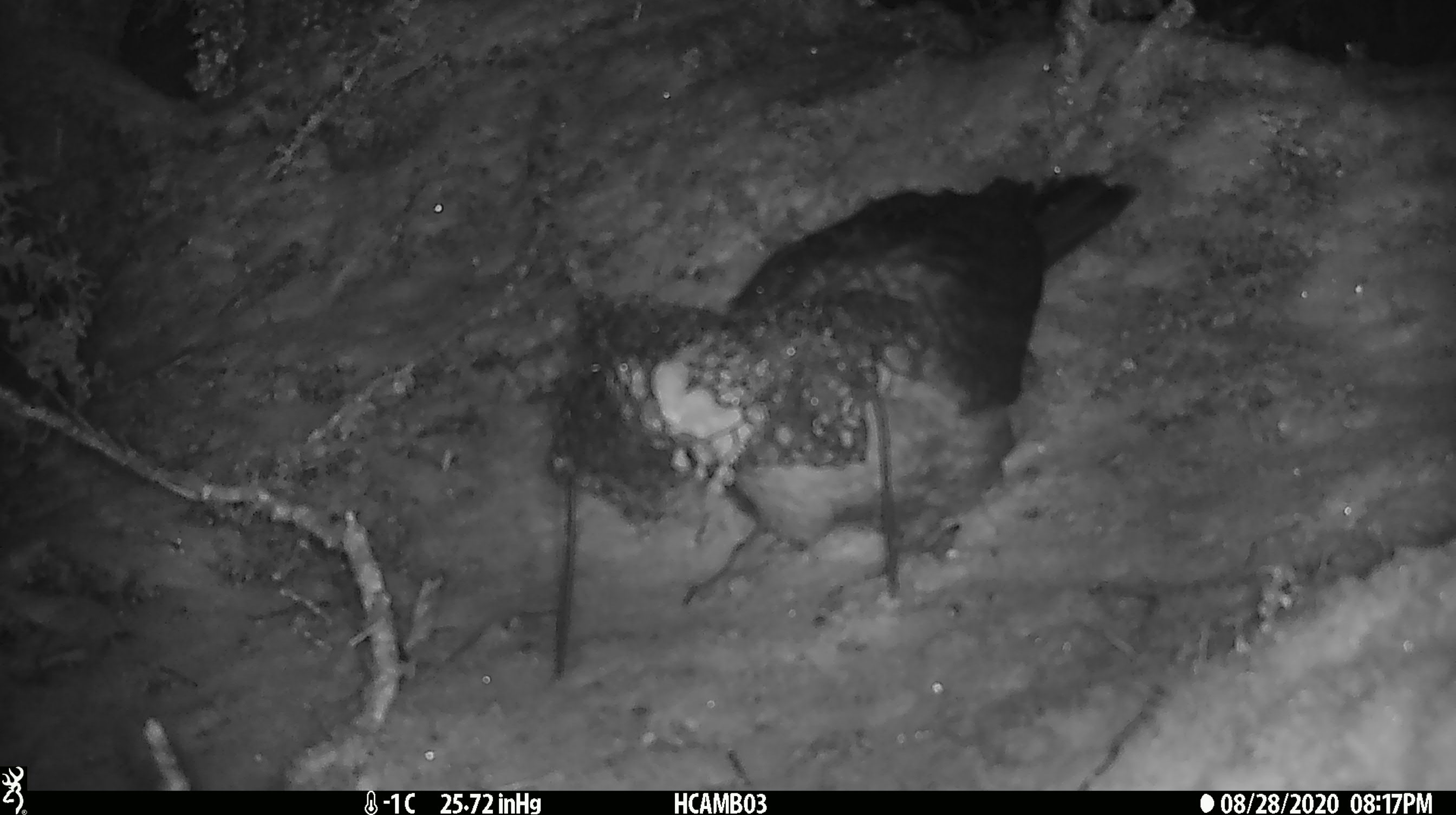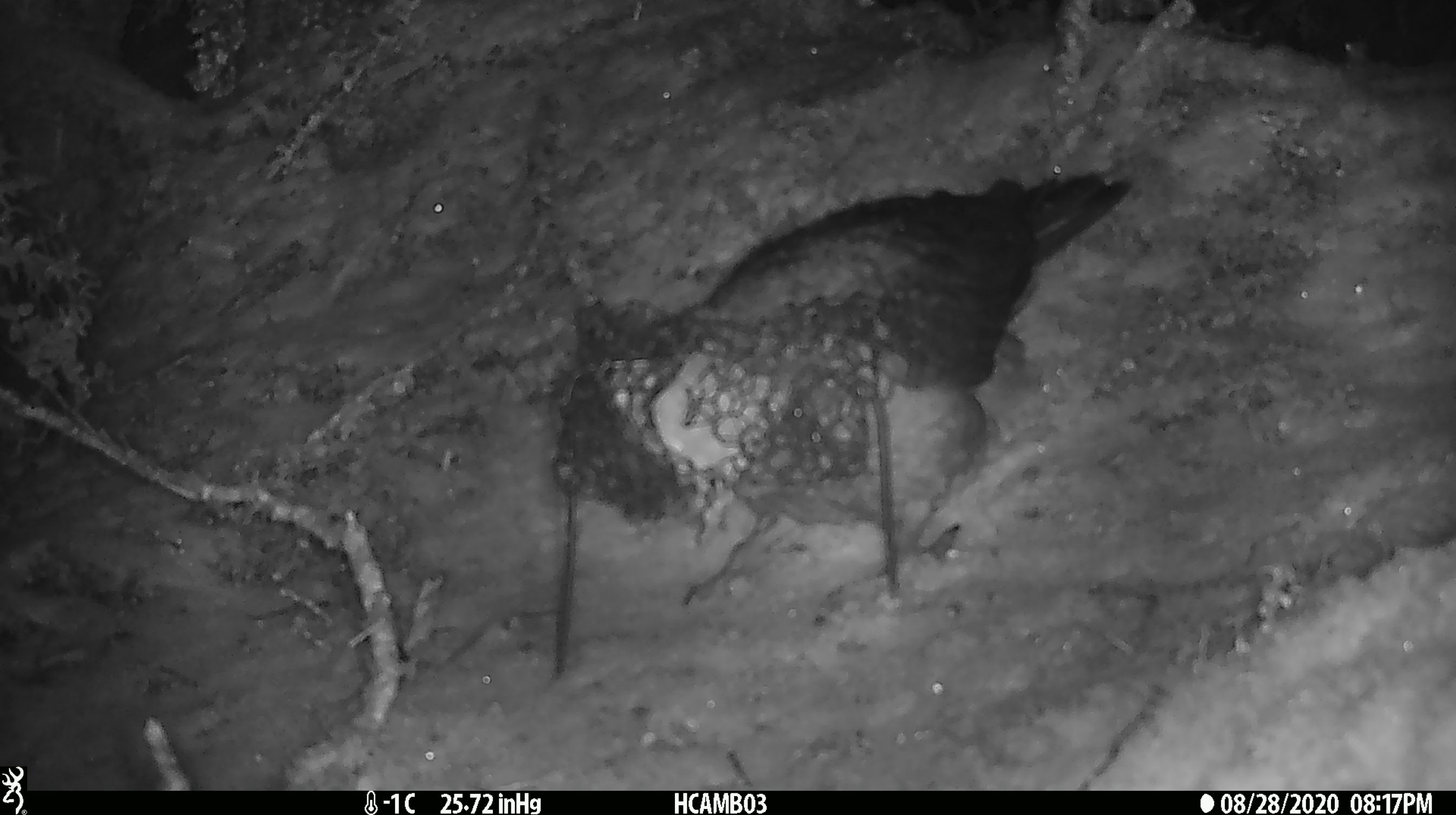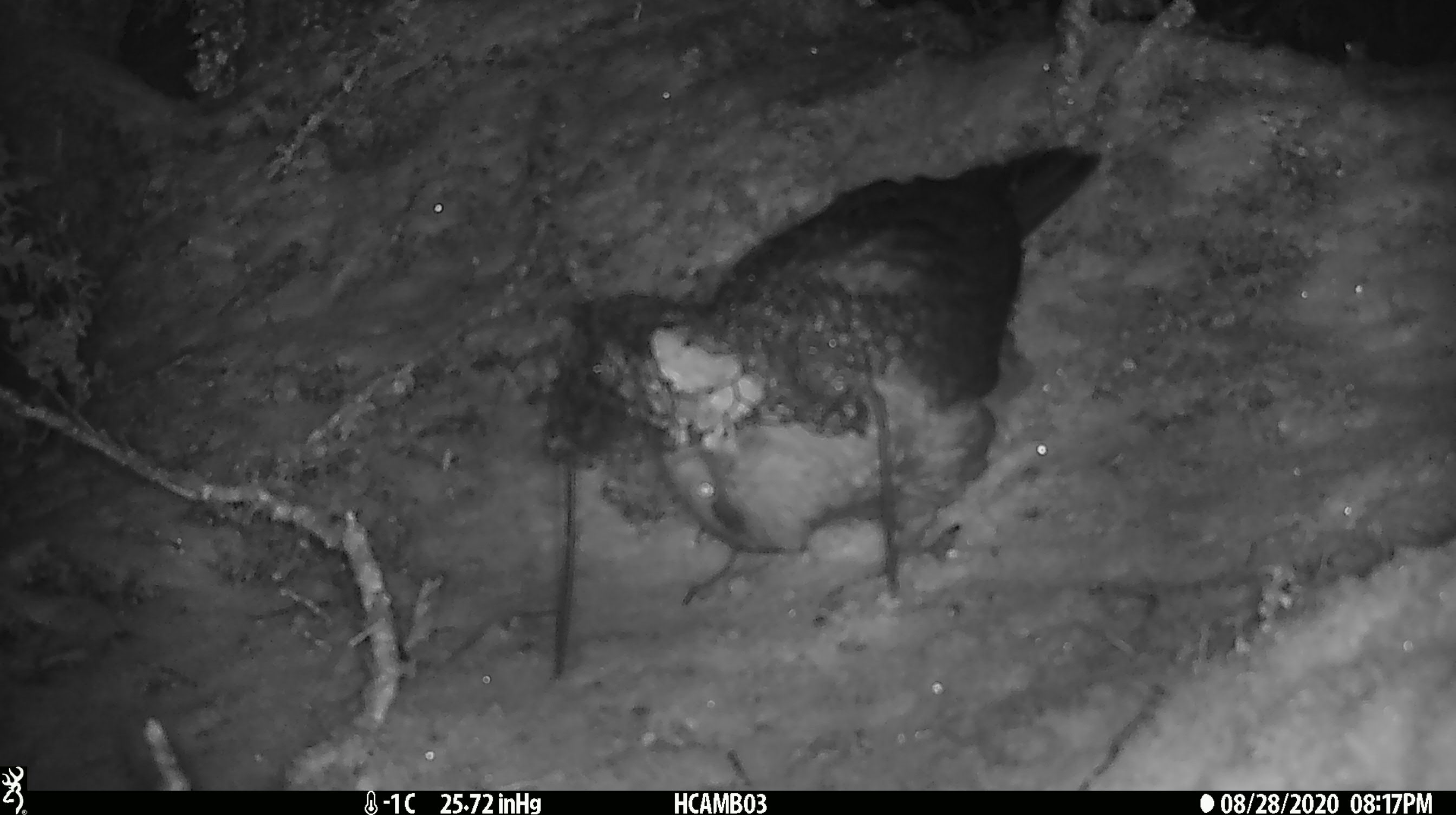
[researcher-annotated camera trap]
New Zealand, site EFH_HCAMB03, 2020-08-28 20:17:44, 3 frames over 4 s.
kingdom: Animalia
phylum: Chordata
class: Aves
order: Psittaciformes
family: Strigopidae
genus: Nestor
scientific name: Nestor notabilis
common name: kea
Kea (Nestor notabilis).